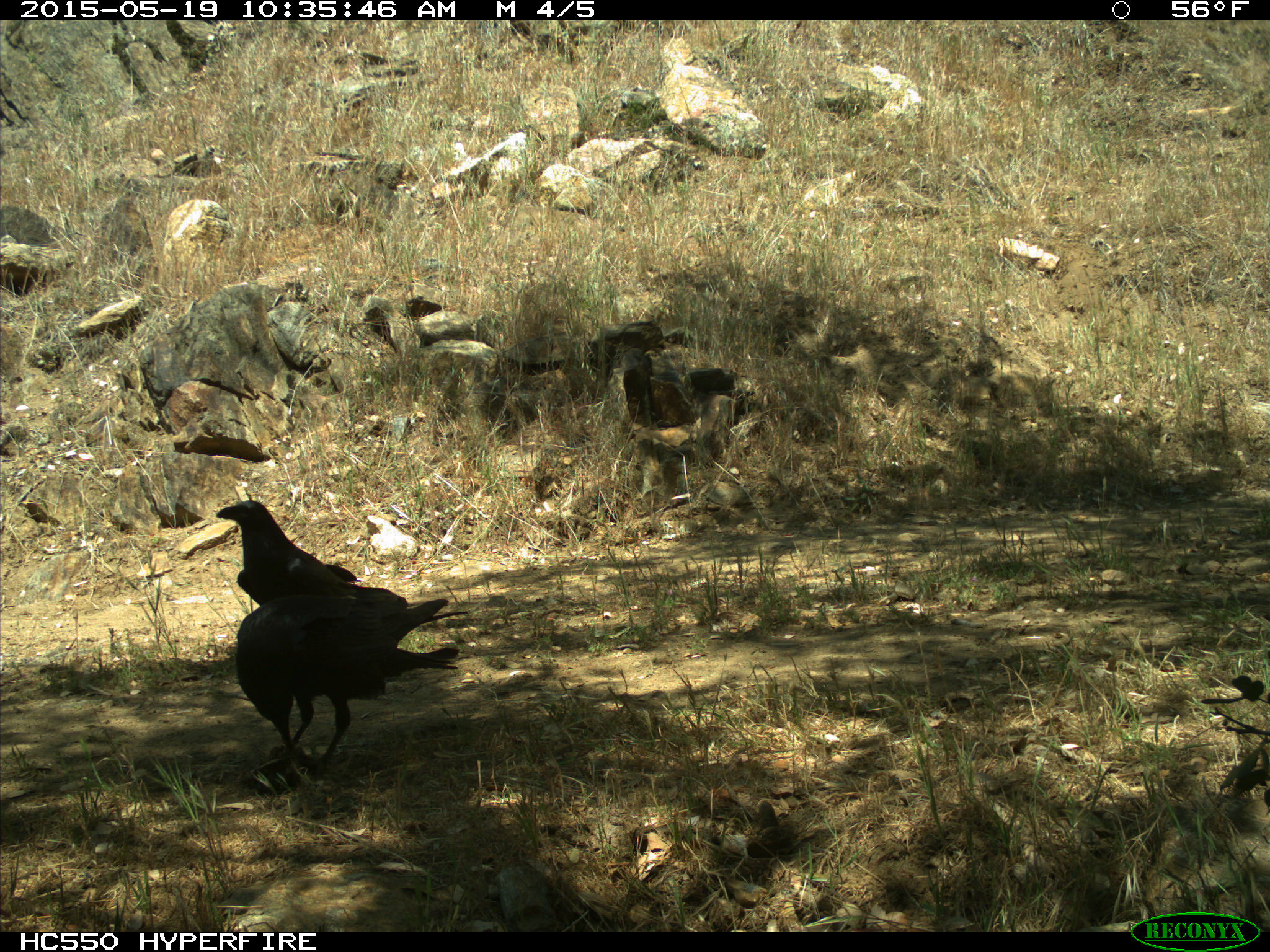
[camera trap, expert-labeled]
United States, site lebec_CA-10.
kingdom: Animalia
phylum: Chordata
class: Aves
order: Passeriformes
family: Corvidae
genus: Corvus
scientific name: Corvus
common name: crows and ravens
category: unidentified corvus